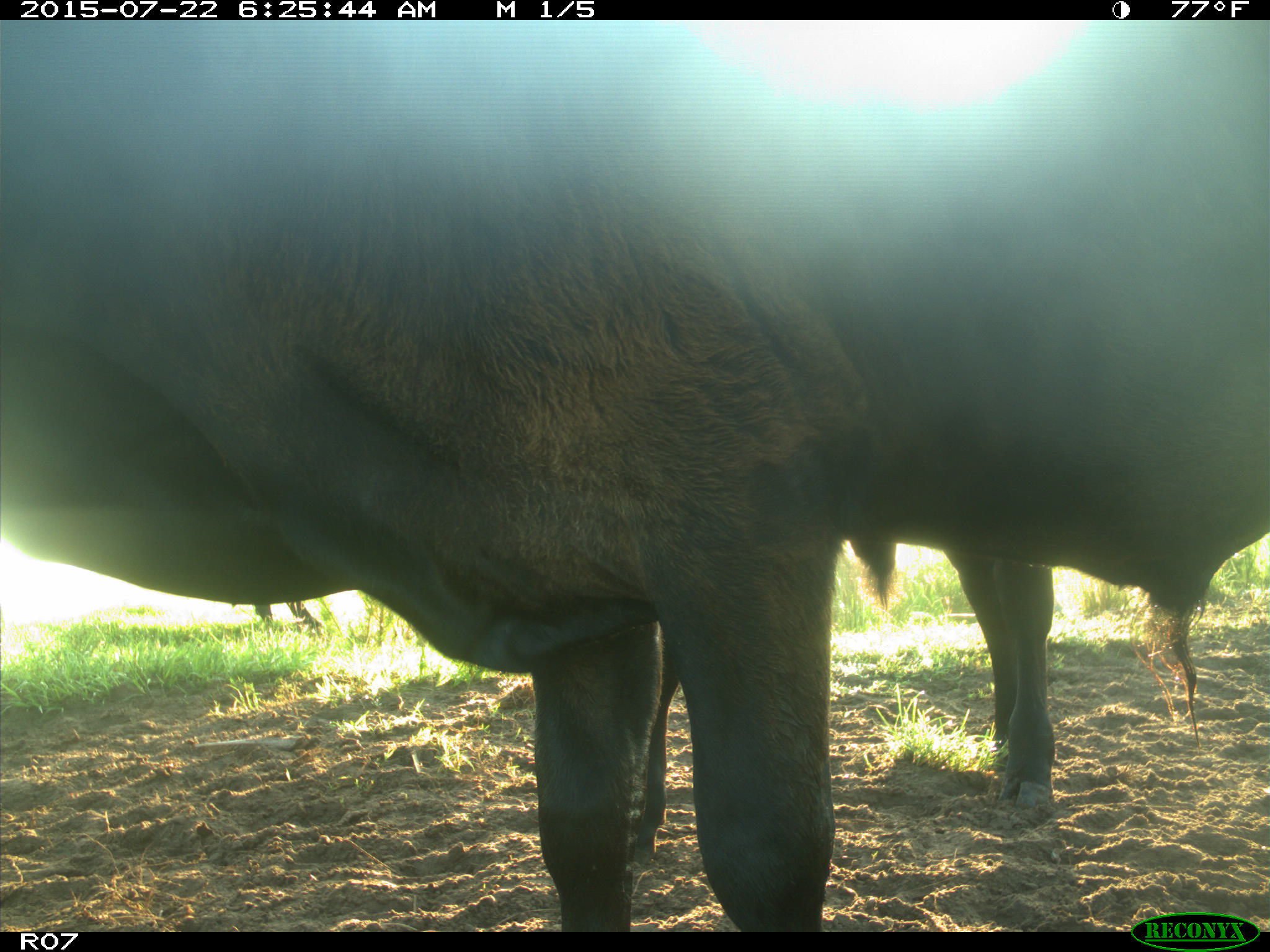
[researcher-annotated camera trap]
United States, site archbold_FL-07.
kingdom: Animalia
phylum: Chordata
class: Mammalia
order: Artiodactyla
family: Bovidae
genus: Bos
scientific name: Bos taurus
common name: domestic cow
Bos taurus (domestic cow).